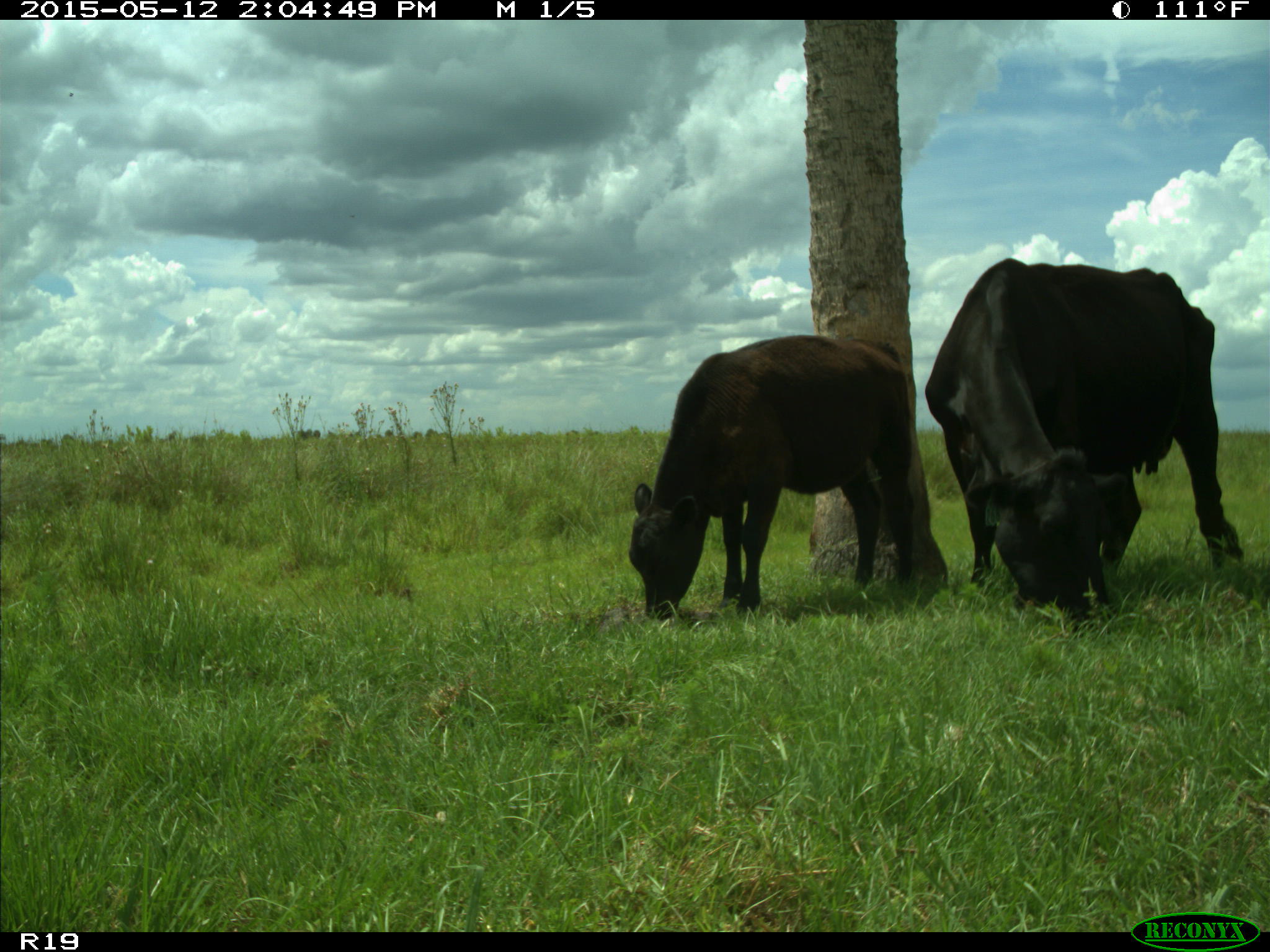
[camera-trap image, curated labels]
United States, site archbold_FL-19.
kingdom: Animalia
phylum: Chordata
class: Mammalia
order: Artiodactyla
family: Bovidae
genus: Bos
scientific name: Bos taurus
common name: domestic cow